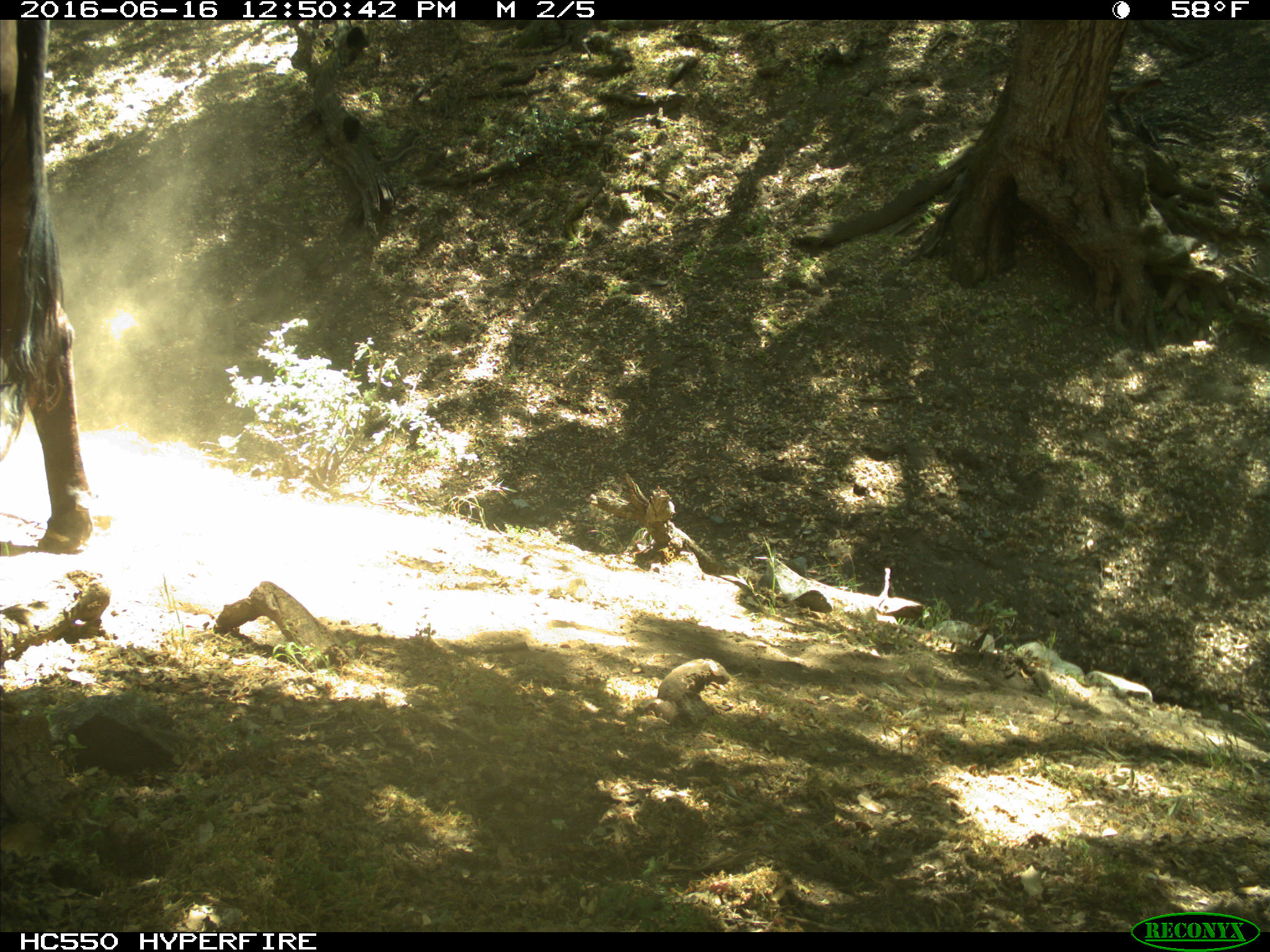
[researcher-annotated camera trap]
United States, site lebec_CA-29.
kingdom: Animalia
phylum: Chordata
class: Mammalia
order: Artiodactyla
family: Bovidae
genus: Bos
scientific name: Bos taurus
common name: domestic cow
Bos taurus (domestic cow).